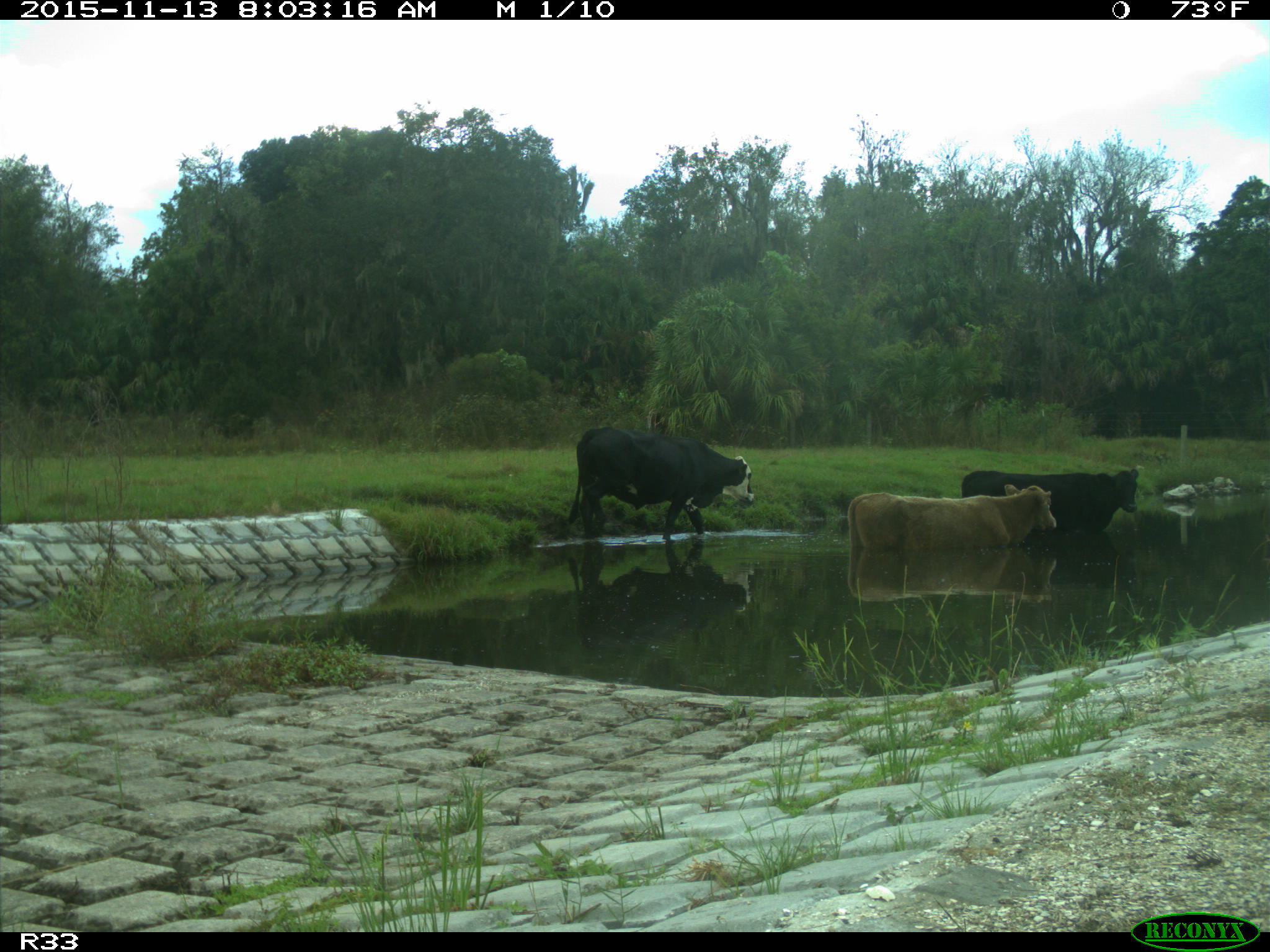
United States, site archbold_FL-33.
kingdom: Animalia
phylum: Chordata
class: Mammalia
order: Artiodactyla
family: Bovidae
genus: Bos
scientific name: Bos taurus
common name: domestic cow